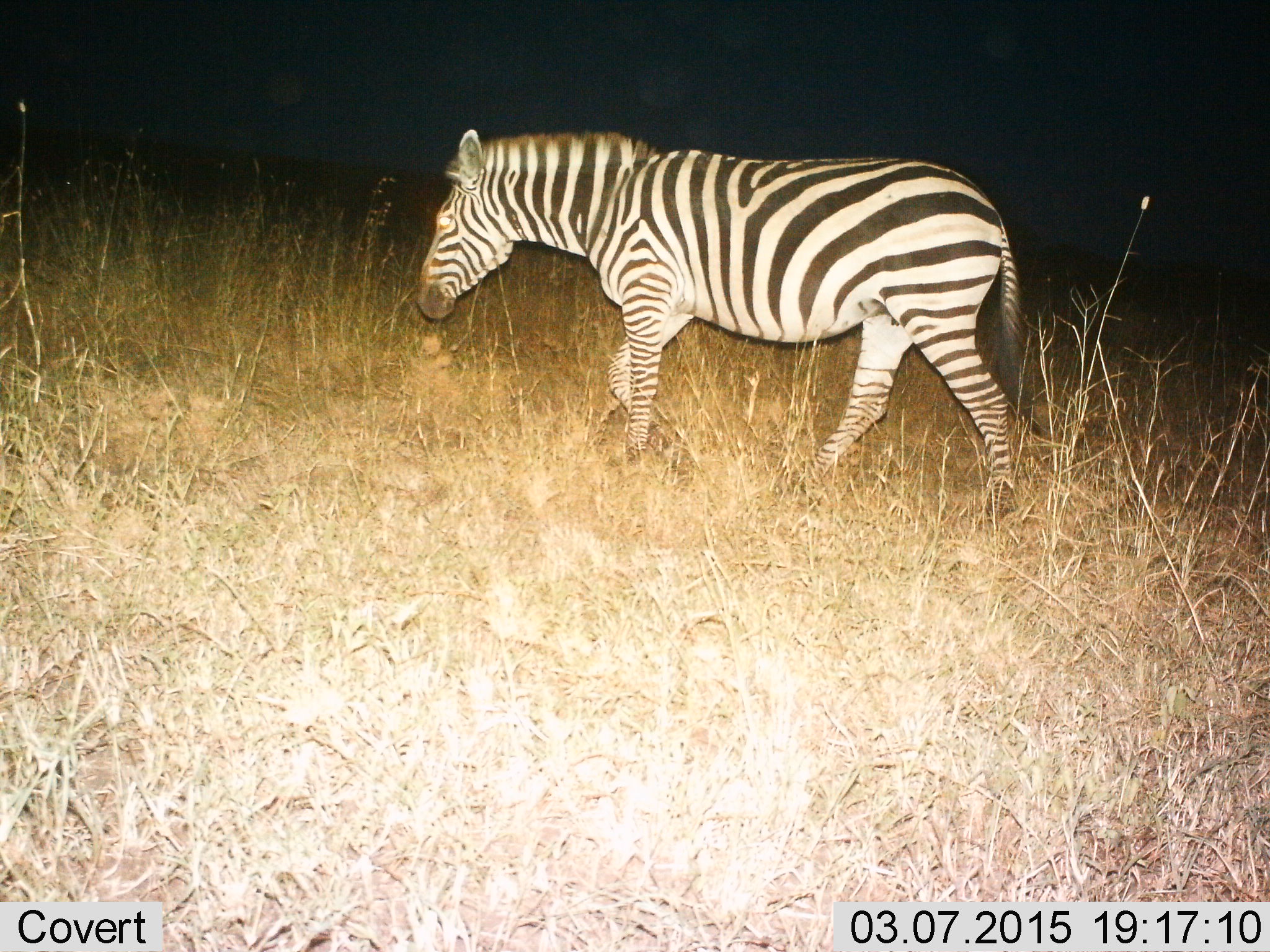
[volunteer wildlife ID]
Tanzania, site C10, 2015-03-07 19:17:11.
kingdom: Animalia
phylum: Chordata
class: Mammalia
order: Perissodactyla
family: Equidae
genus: Equus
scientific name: Equus quagga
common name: plains zebra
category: zebra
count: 1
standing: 10%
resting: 0%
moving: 100%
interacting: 0%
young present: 0%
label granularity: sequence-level